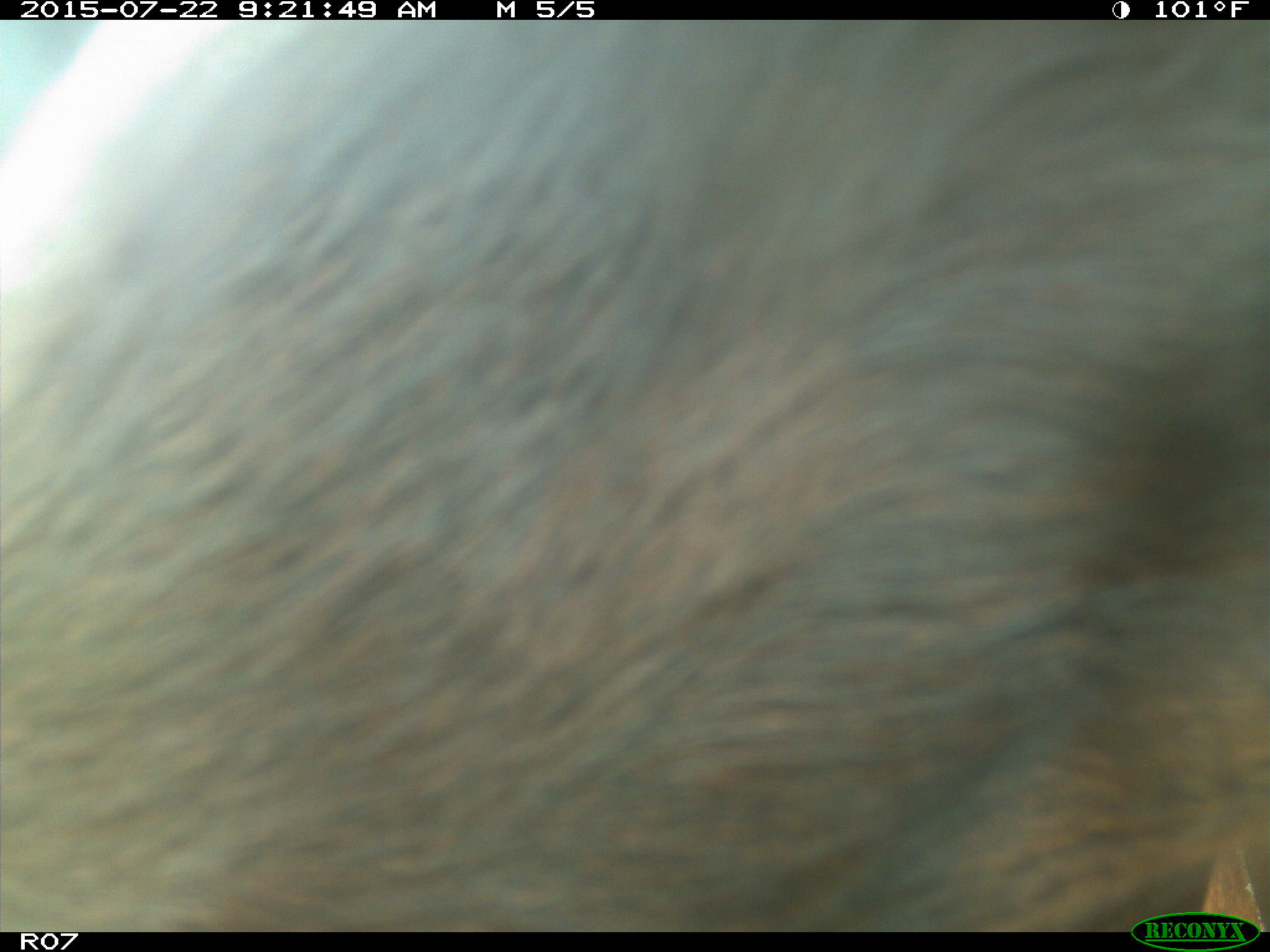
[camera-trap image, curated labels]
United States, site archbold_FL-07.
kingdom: Animalia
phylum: Chordata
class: Mammalia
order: Carnivora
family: Procyonidae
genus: Procyon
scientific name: Procyon lotor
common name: common raccoon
Procyon lotor (common raccoon).